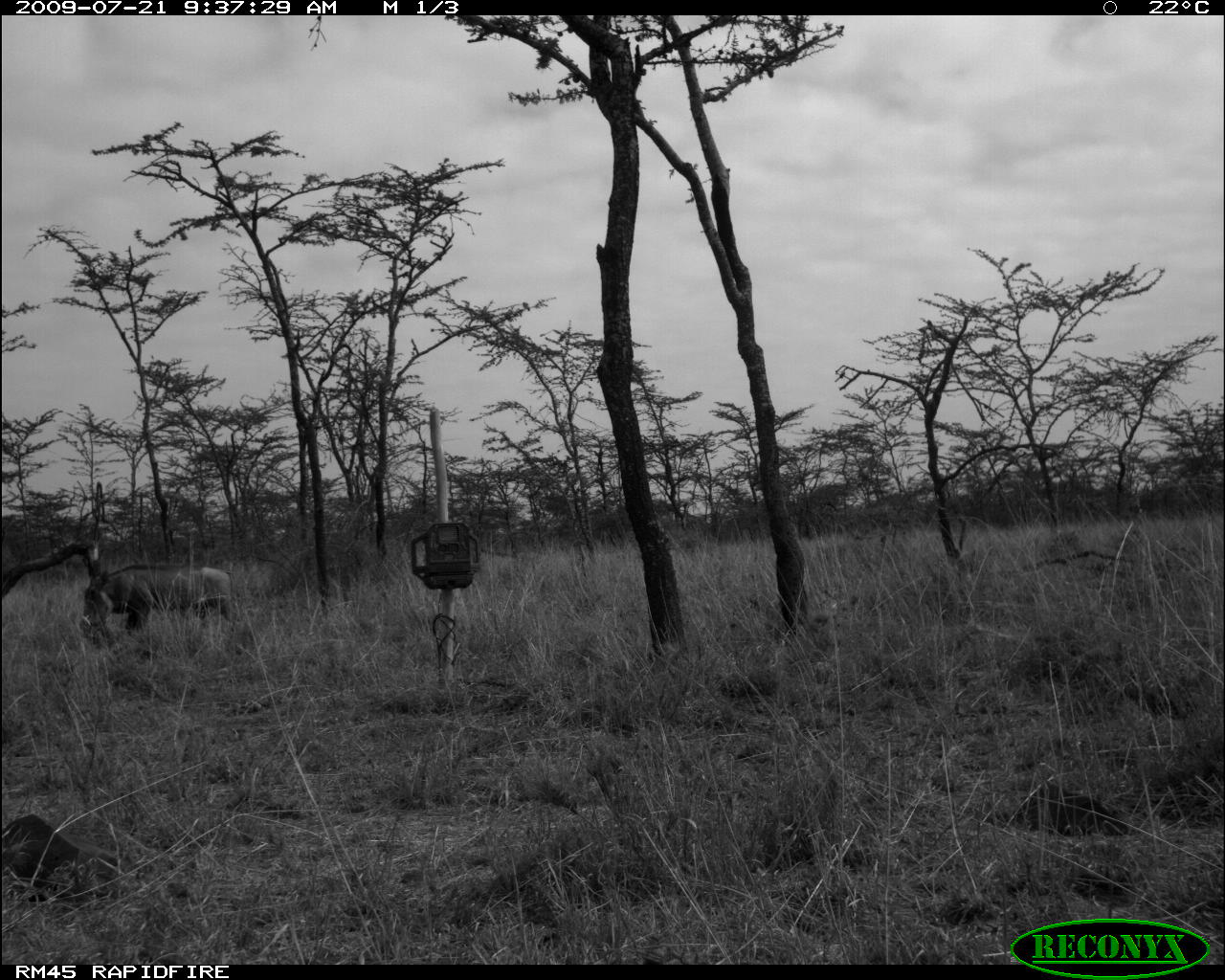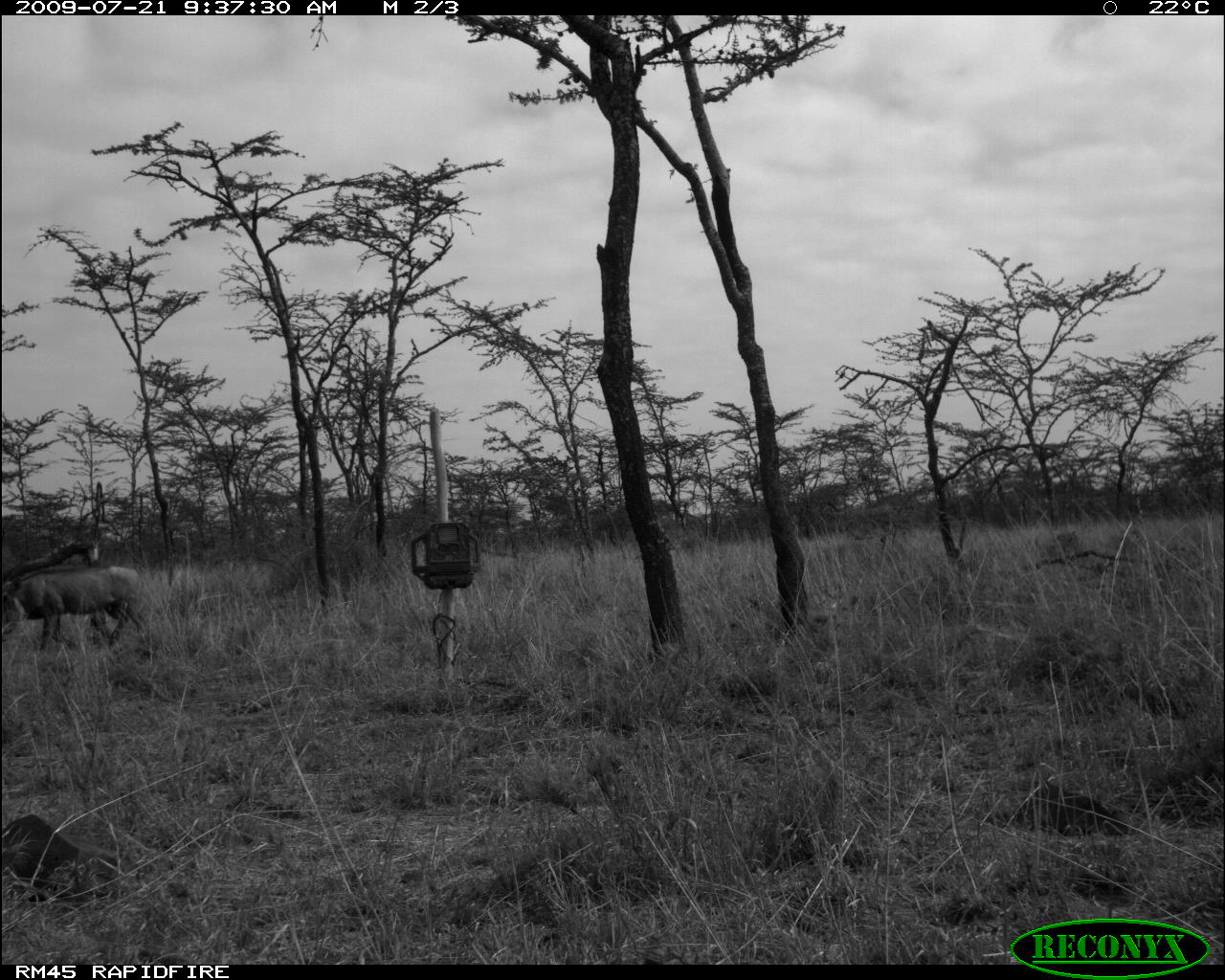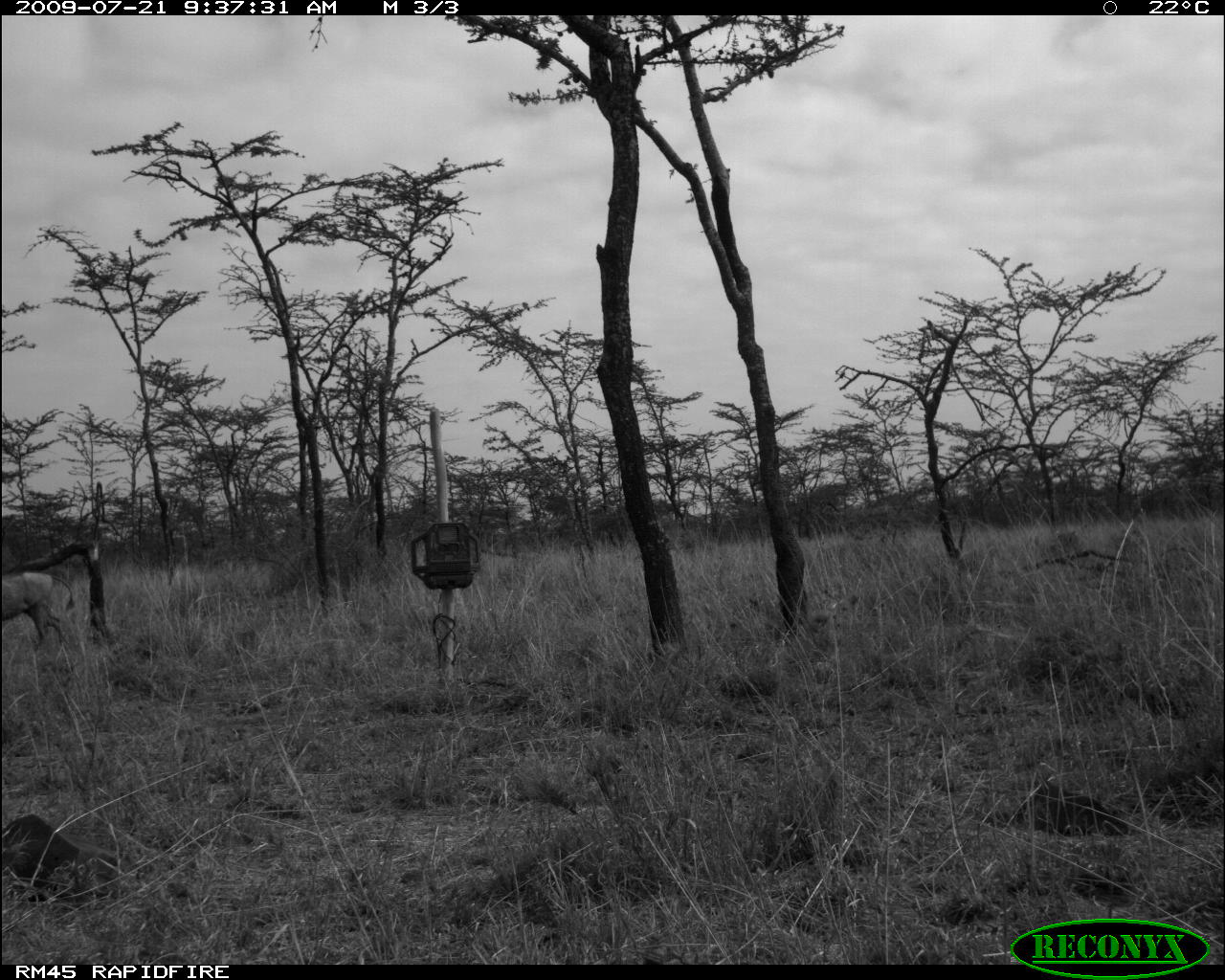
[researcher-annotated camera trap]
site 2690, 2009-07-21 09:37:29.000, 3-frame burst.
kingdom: Animalia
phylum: Chordata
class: Mammalia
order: Artiodactyla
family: Suidae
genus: Phacochoerus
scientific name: Phacochoerus africanus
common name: common warthog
Phacochoerus africanus (common warthog), count 1.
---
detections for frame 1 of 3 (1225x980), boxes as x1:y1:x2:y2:
phacochoerus africanus: 80:563:236:643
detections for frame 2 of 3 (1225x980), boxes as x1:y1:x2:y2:
phacochoerus africanus: 0:564:143:656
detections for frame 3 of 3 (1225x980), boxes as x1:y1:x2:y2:
phacochoerus africanus: 0:571:76:655